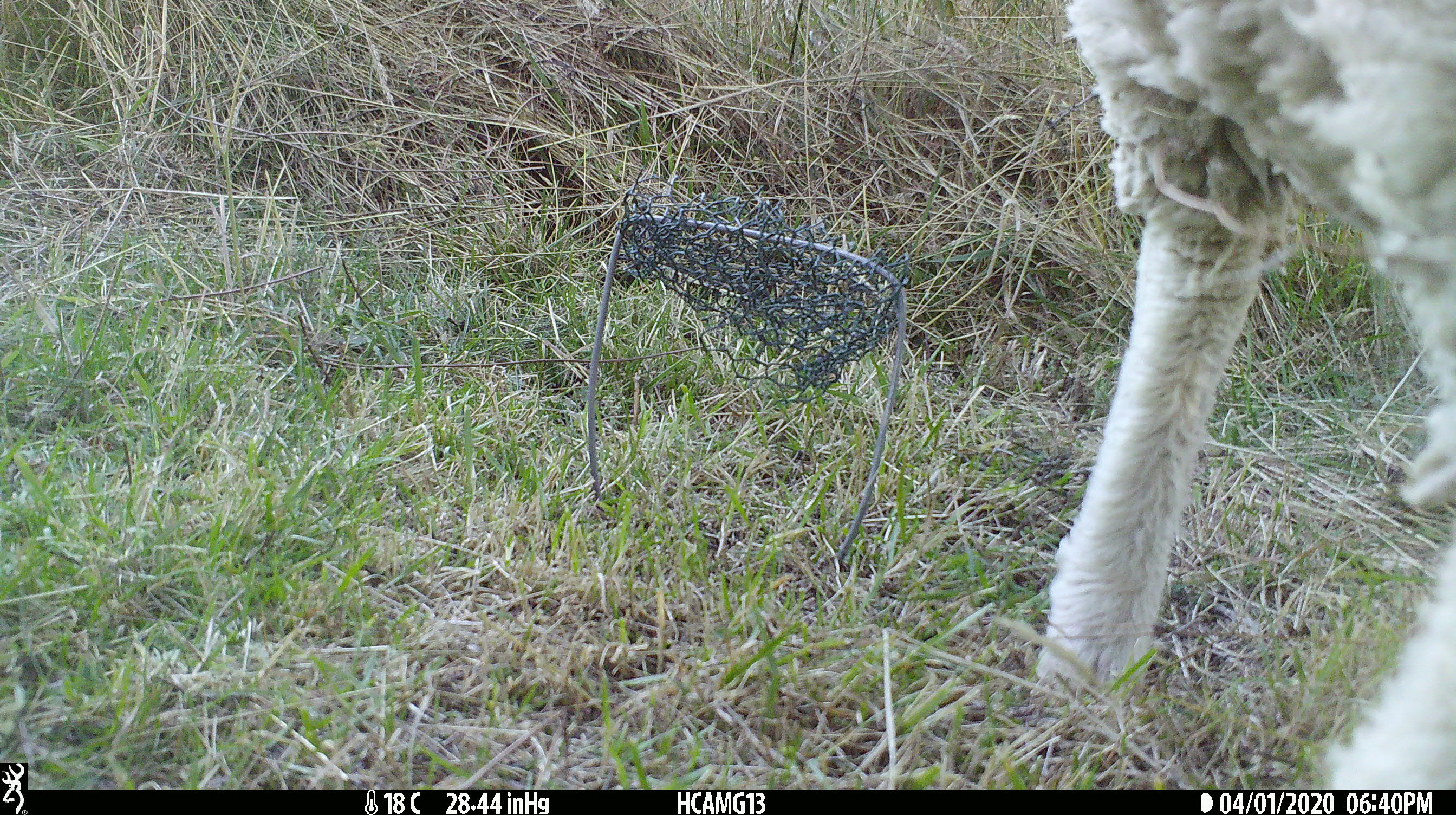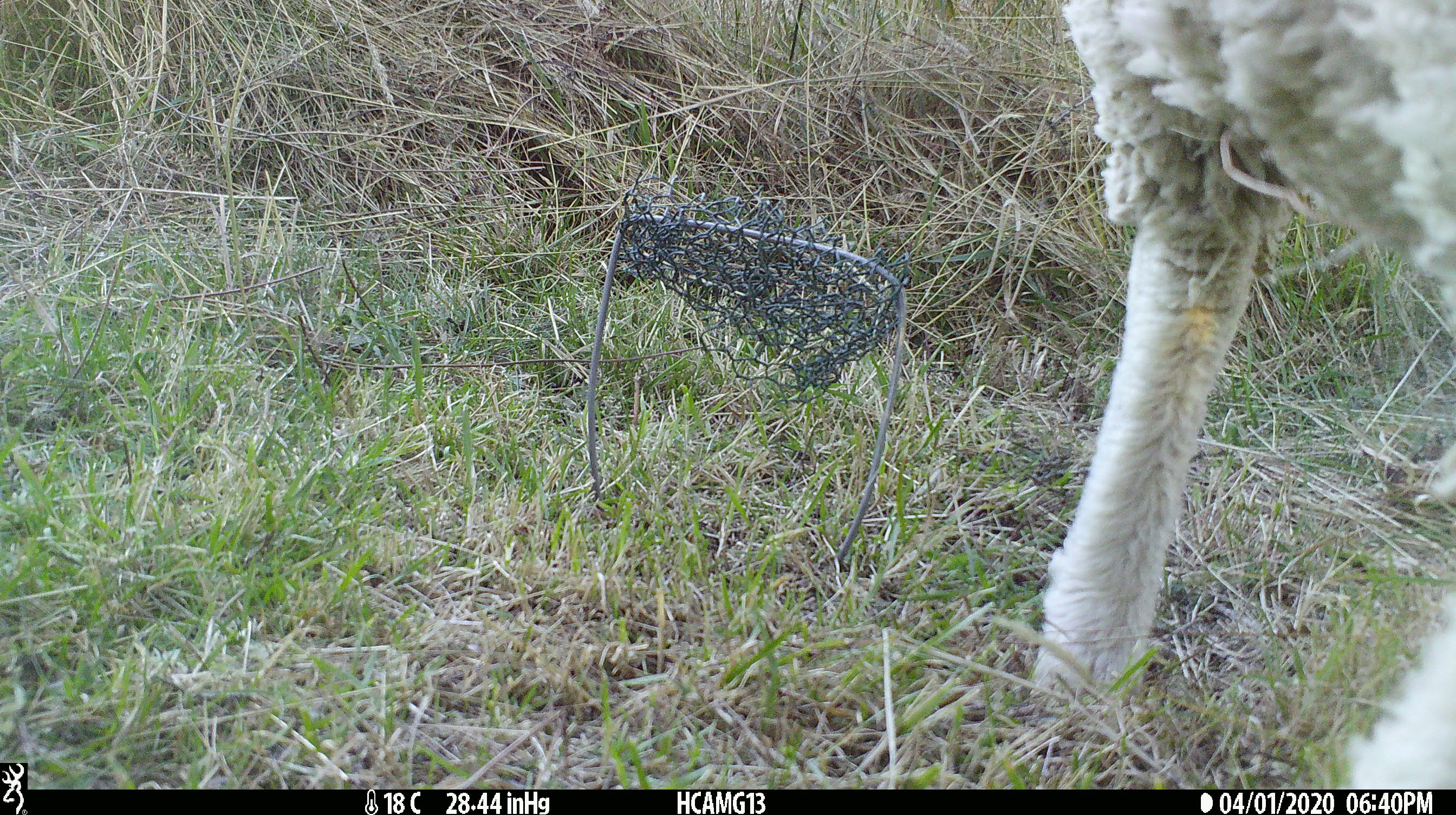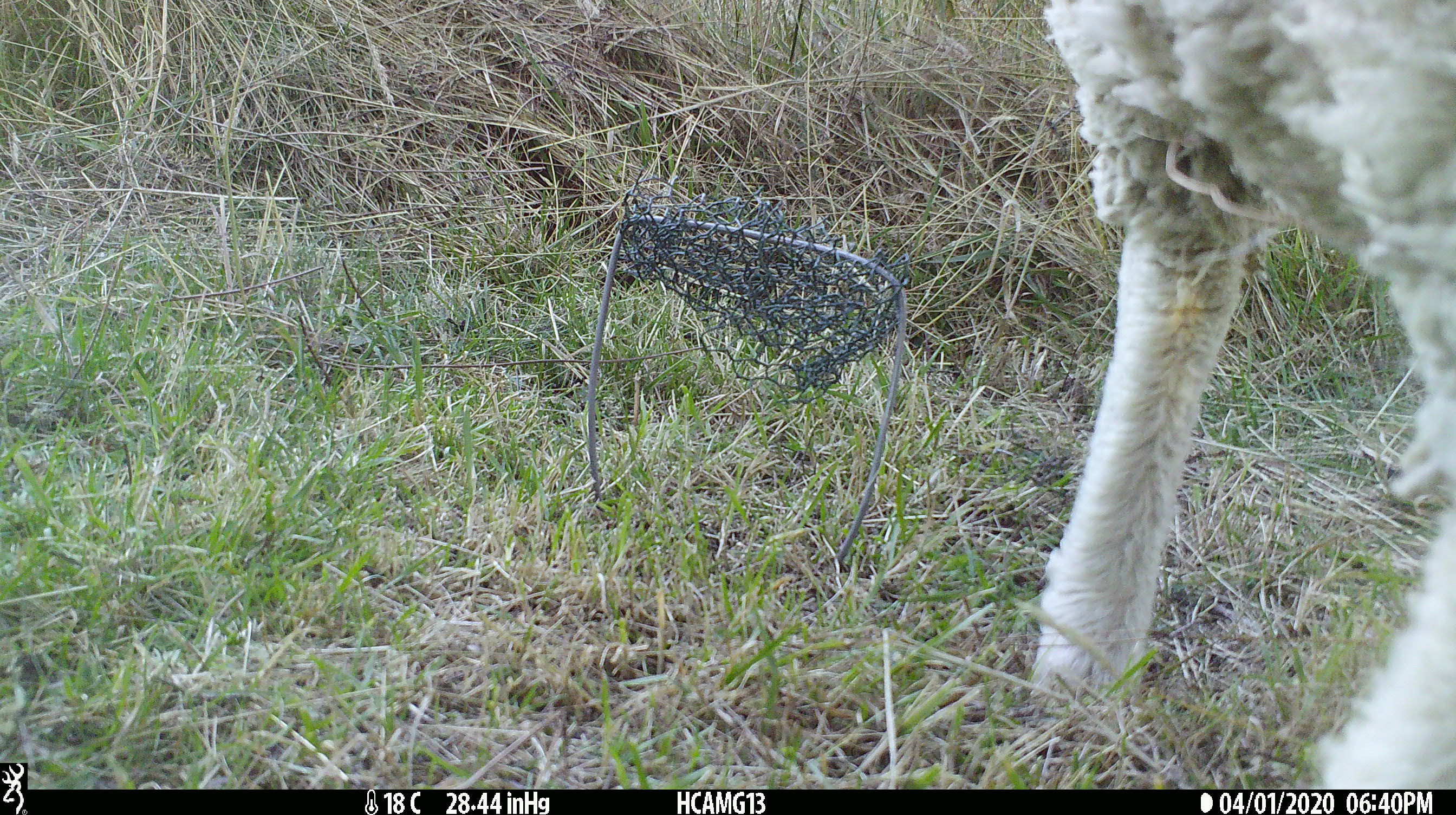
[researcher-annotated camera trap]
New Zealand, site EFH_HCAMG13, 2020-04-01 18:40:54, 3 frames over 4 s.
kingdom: Animalia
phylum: Chordata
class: Mammalia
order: Artiodactyla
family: Bovidae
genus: Ovis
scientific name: Ovis aries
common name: domestic sheep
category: sheep